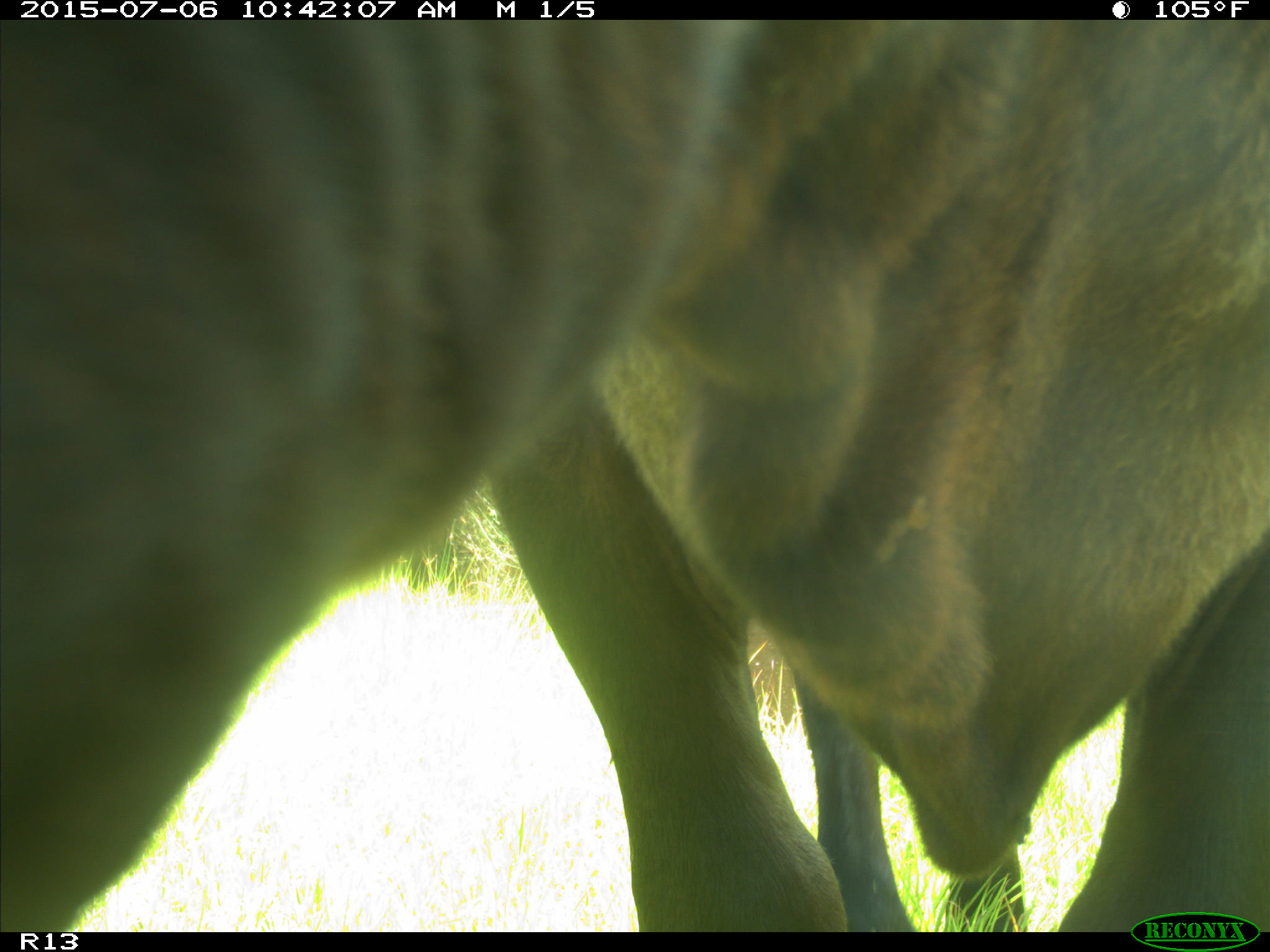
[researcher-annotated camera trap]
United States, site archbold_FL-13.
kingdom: Animalia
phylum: Chordata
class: Mammalia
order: Artiodactyla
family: Bovidae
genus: Bos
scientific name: Bos taurus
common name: domestic cow